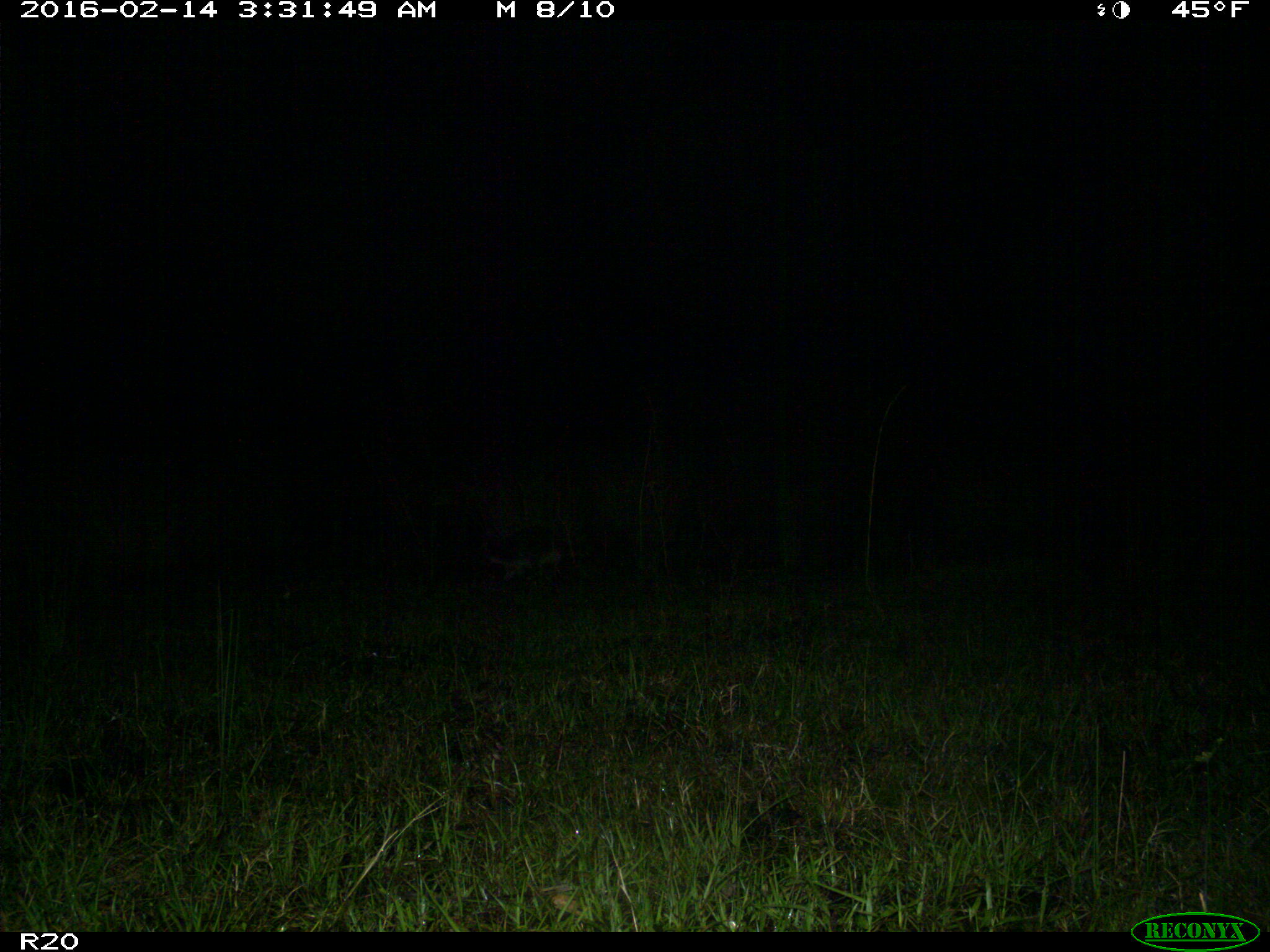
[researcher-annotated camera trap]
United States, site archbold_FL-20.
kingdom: Animalia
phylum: Chordata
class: Mammalia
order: Lagomorpha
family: Leporidae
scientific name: Leporidae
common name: rabbits and hares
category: unidentified rabbit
Unidentified rabbit (rabbits and hares) (Leporidae).